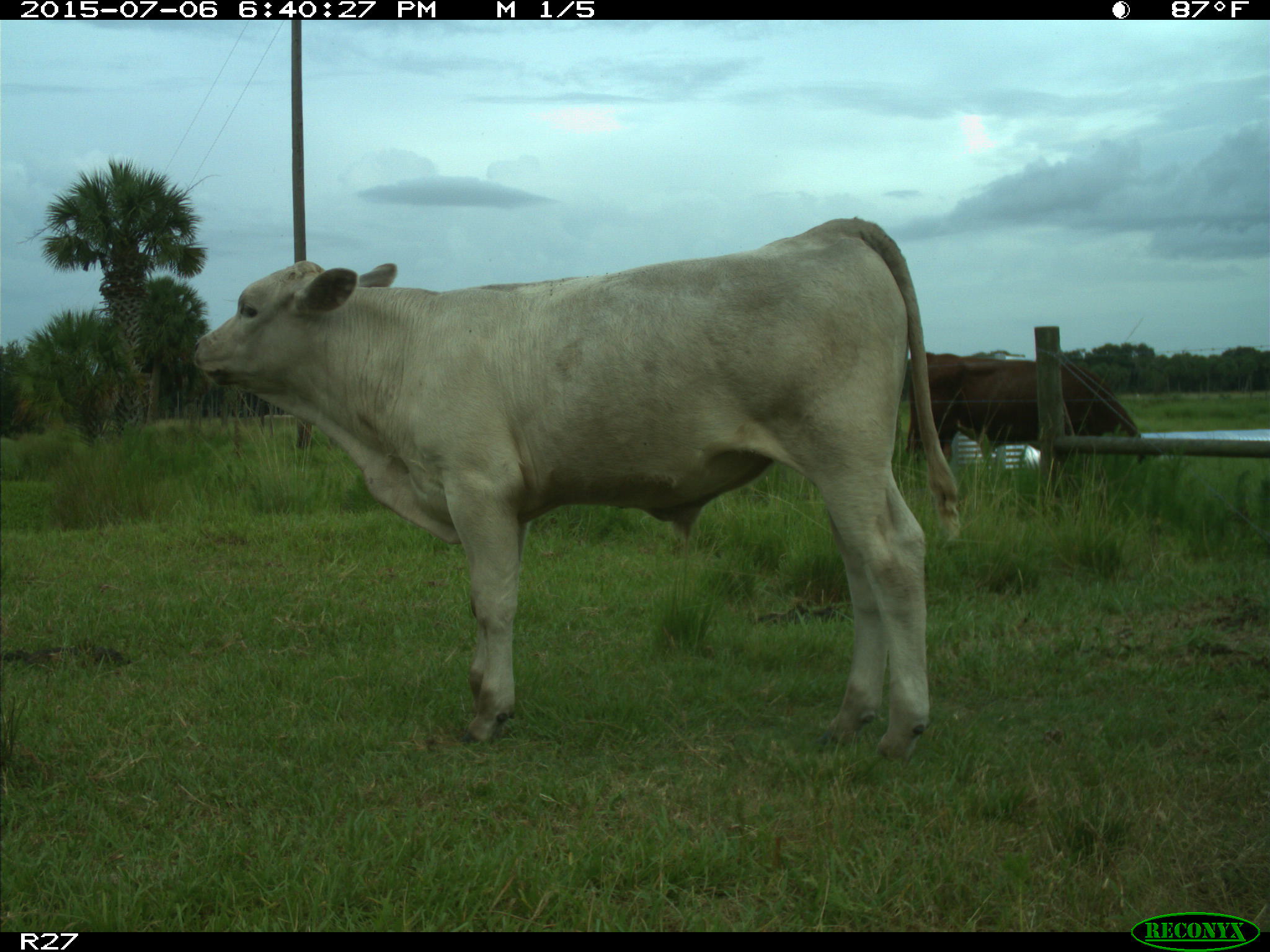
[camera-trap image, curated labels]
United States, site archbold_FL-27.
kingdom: Animalia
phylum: Chordata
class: Mammalia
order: Artiodactyla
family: Bovidae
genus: Bos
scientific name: Bos taurus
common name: domestic cow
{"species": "Bos taurus (domestic cow)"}